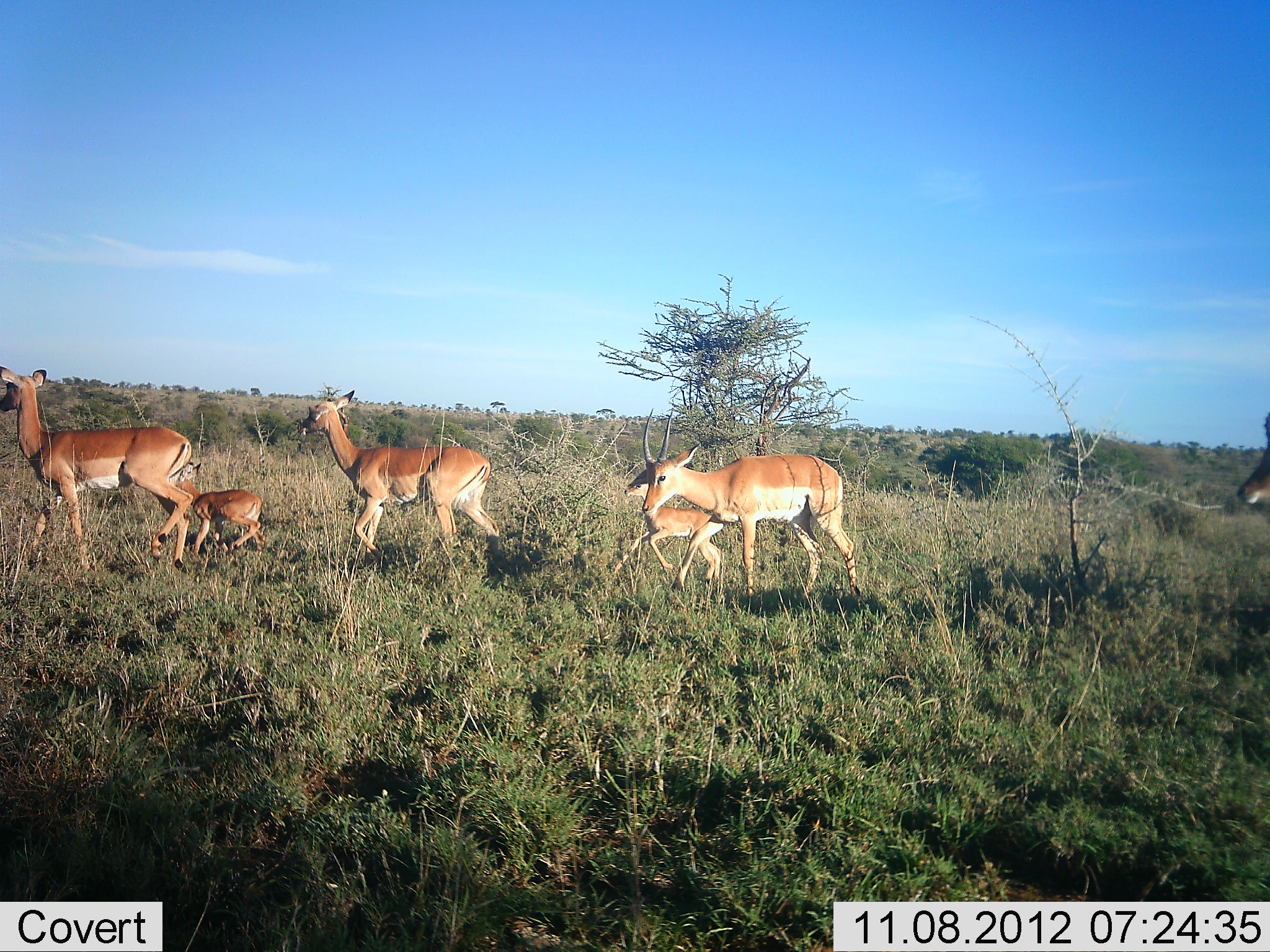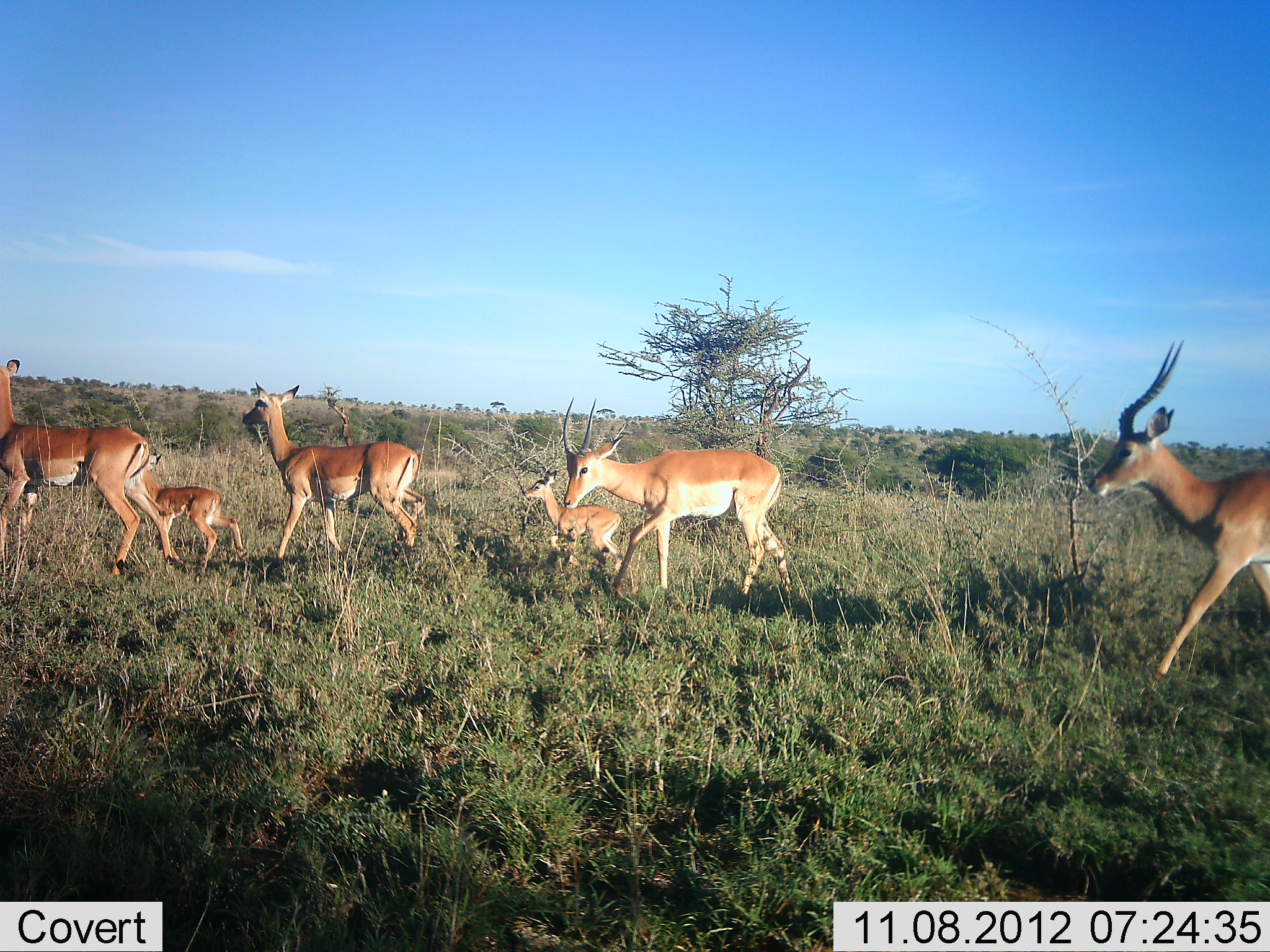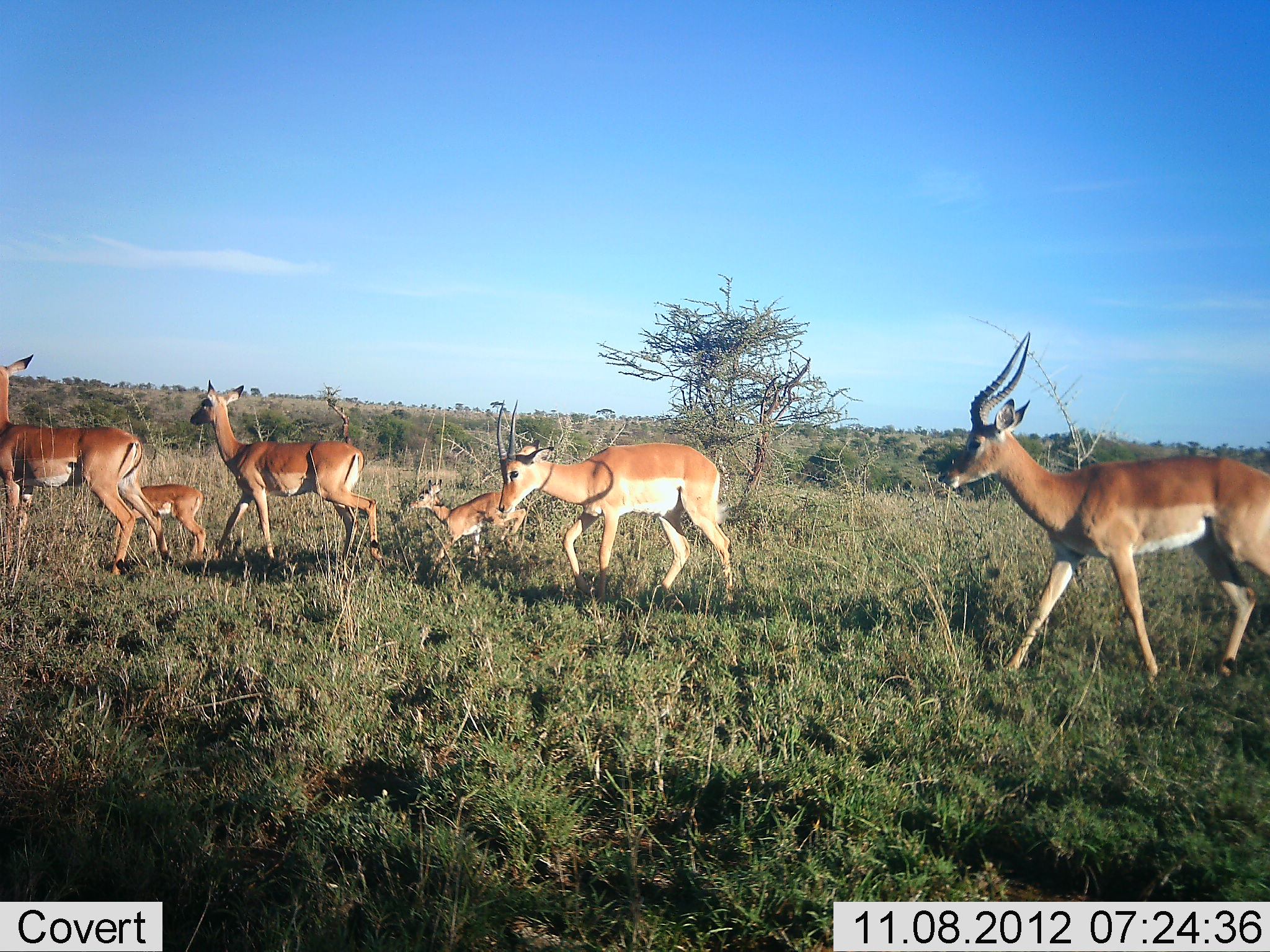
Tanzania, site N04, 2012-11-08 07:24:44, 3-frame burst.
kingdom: Animalia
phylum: Chordata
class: Mammalia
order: Artiodactyla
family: Bovidae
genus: Aepyceros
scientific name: Aepyceros melampus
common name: impala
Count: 6.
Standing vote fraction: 0%.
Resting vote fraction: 0%.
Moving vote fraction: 100%.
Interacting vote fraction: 0%.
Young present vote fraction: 100%.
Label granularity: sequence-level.